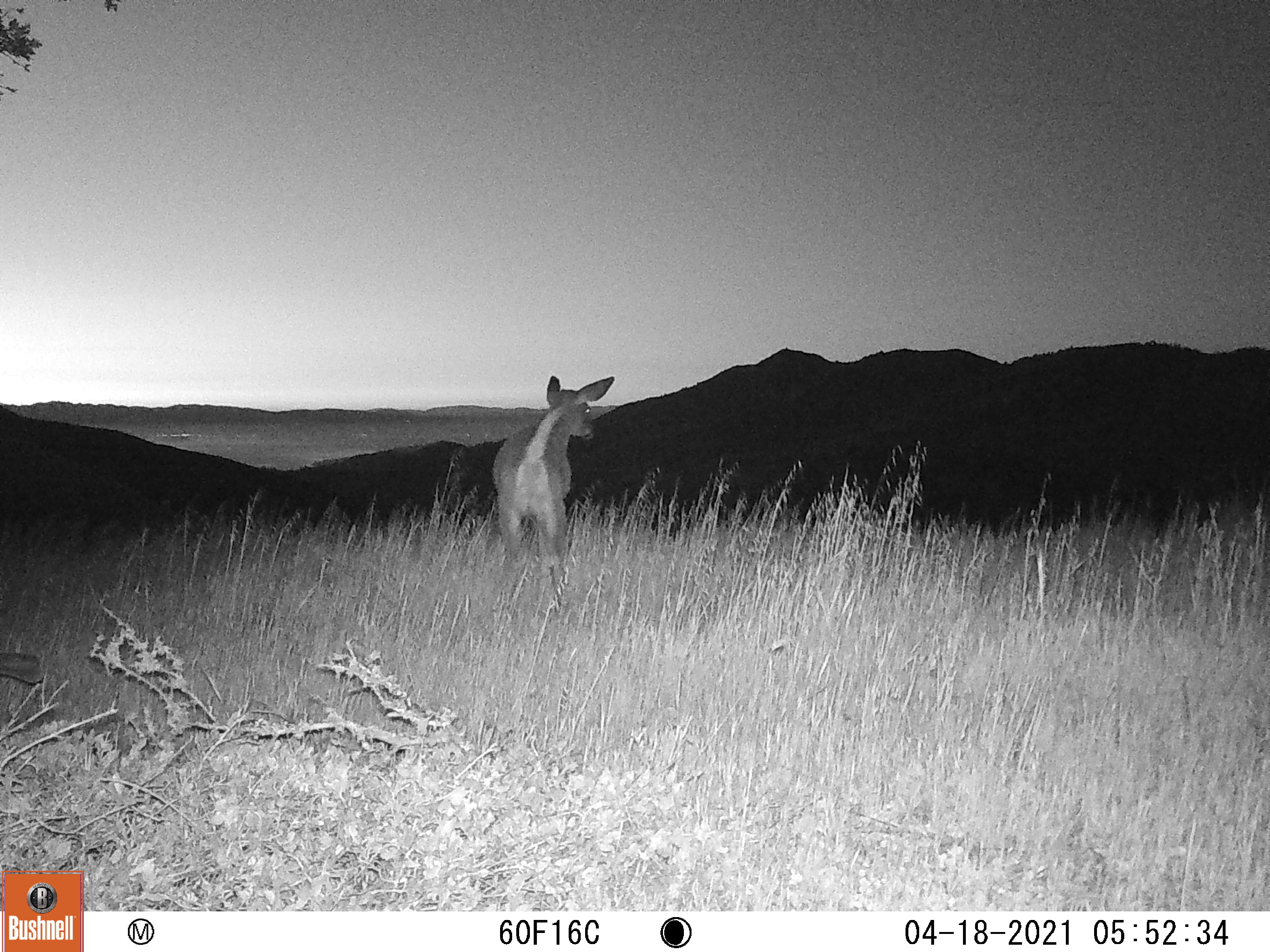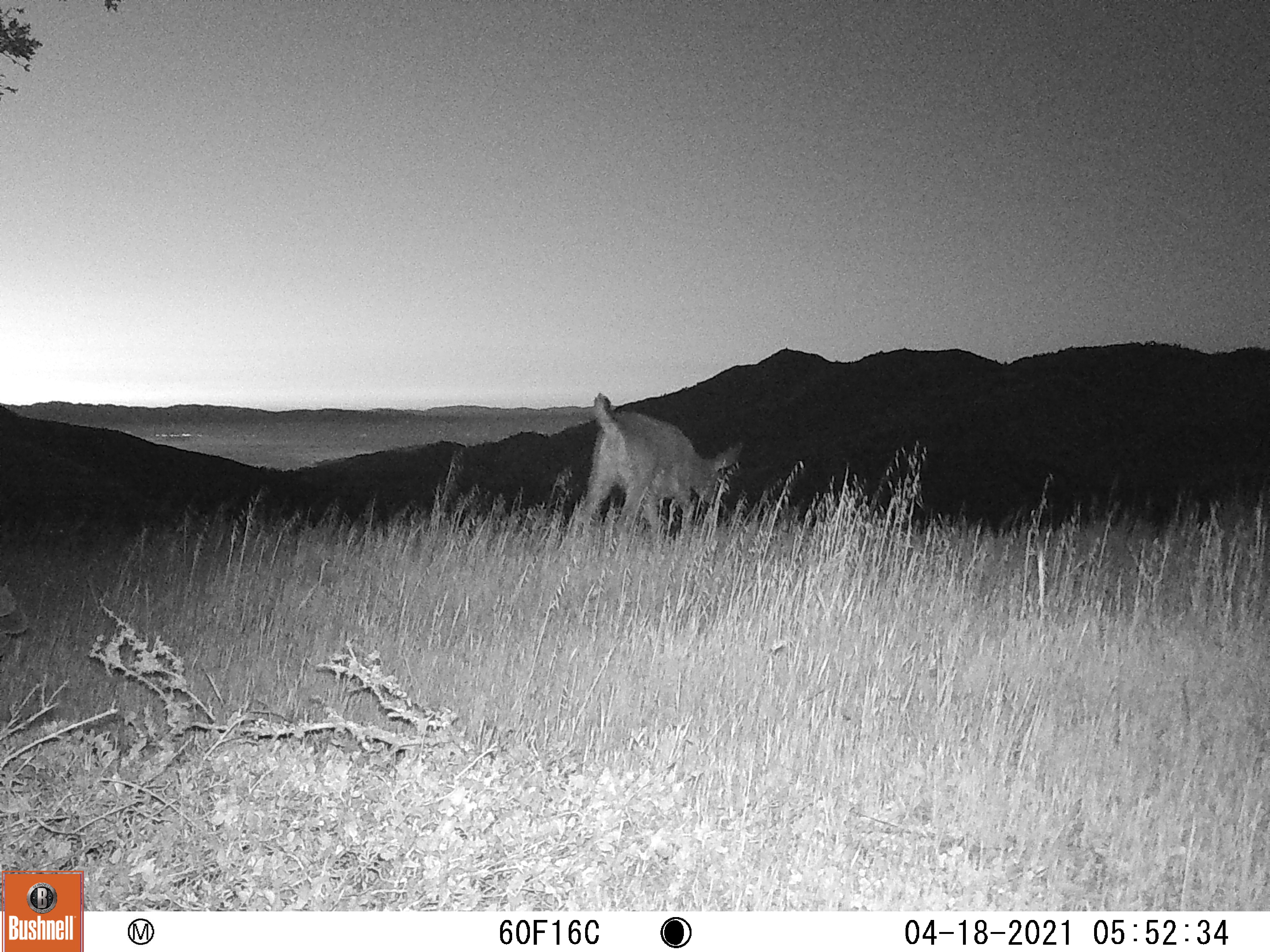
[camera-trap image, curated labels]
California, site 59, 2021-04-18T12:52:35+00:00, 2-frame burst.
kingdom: Animalia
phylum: Chordata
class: Mammalia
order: Artiodactyla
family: Cervidae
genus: Odocoileus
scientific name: Odocoileus hemionus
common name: mule deer